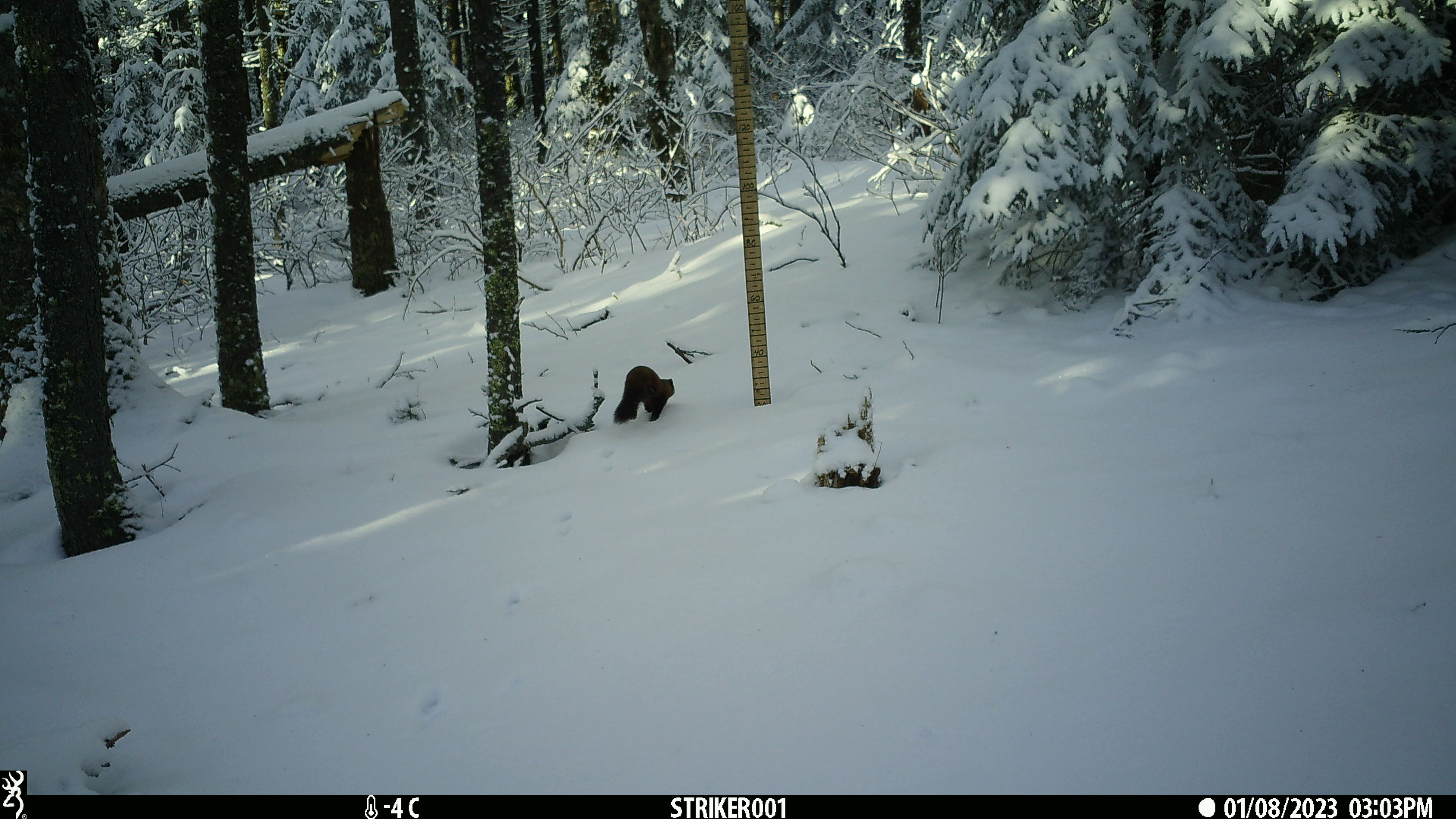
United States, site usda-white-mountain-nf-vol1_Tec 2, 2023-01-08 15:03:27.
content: unidentified animal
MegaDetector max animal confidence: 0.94